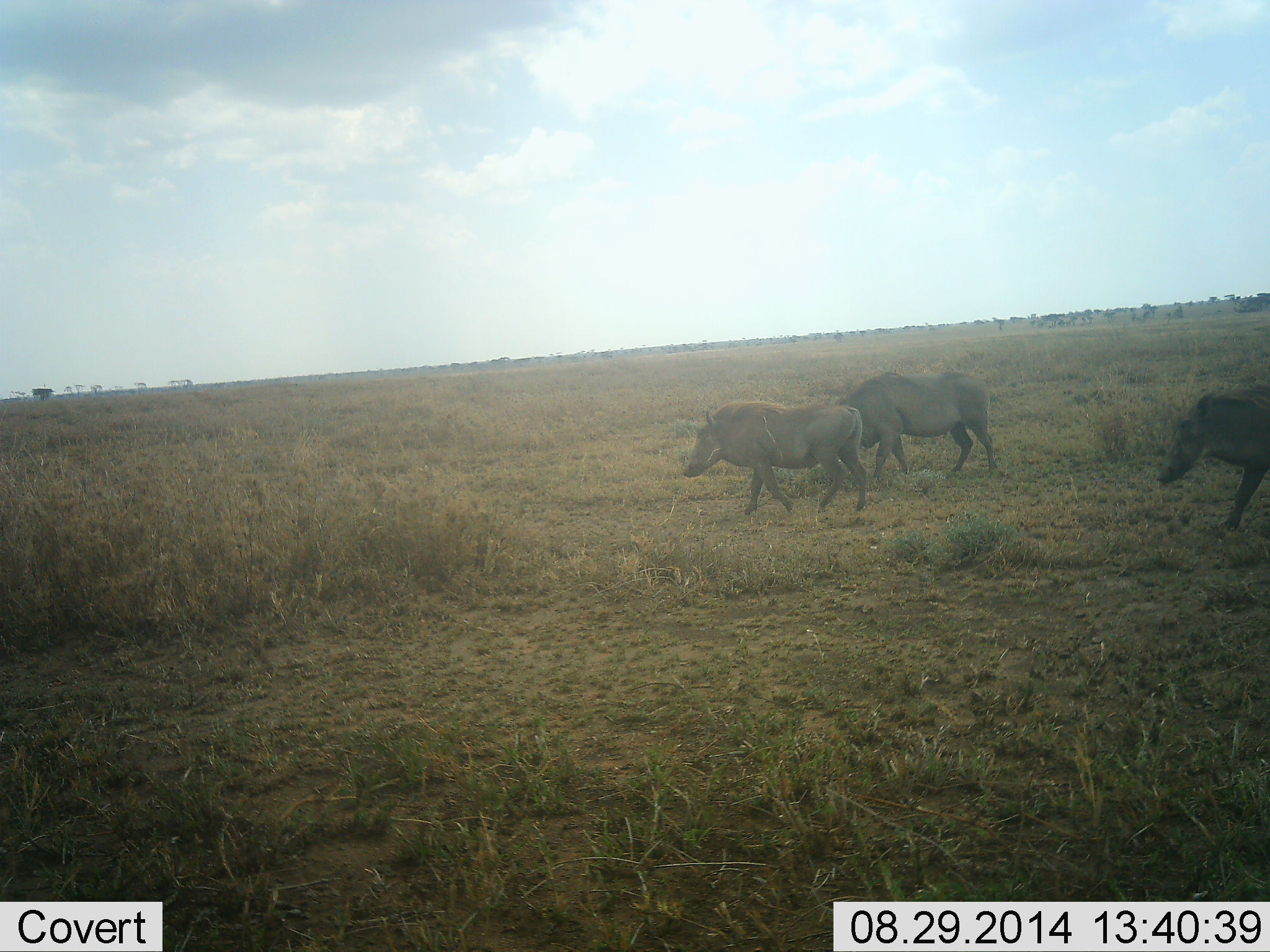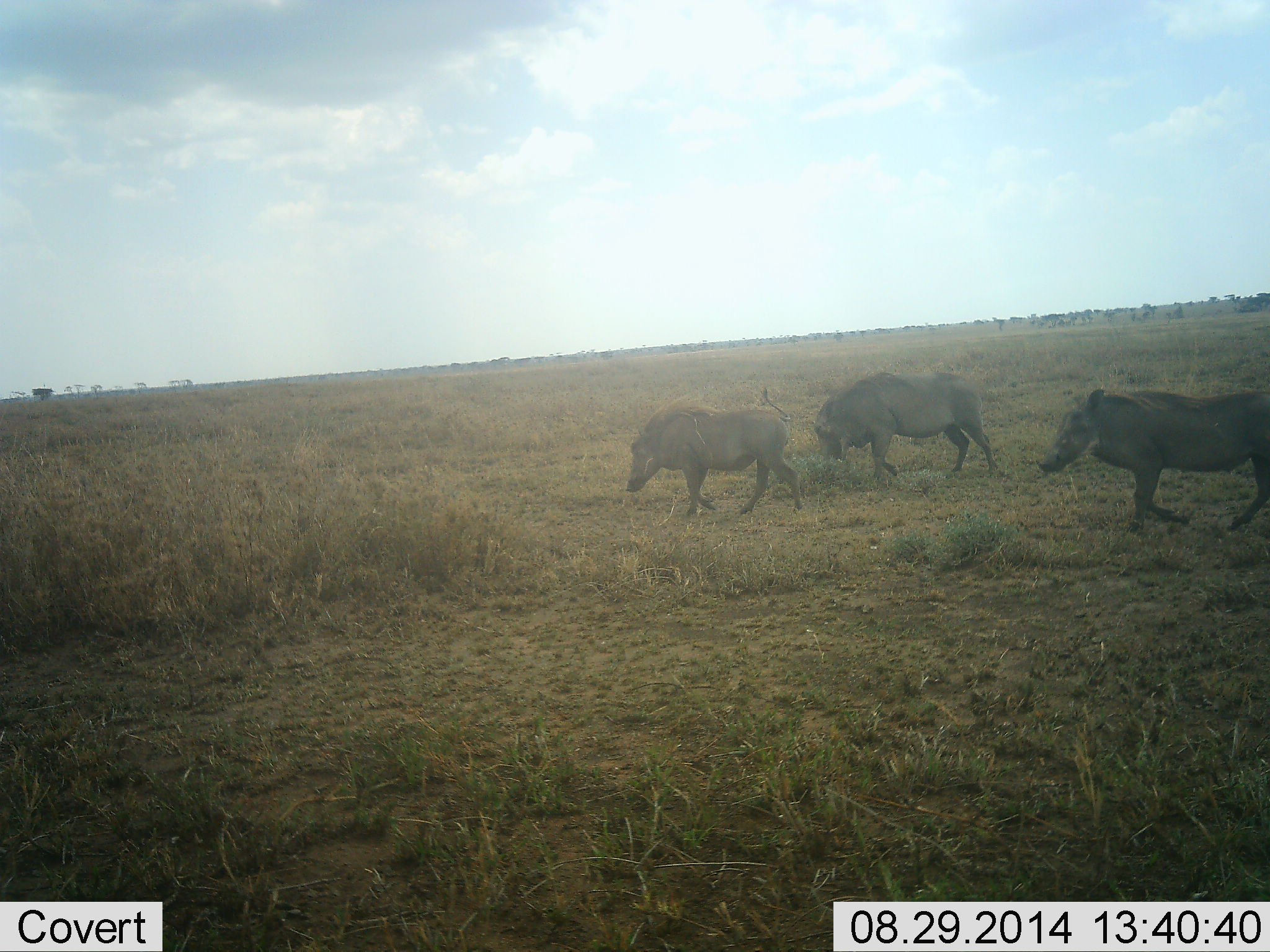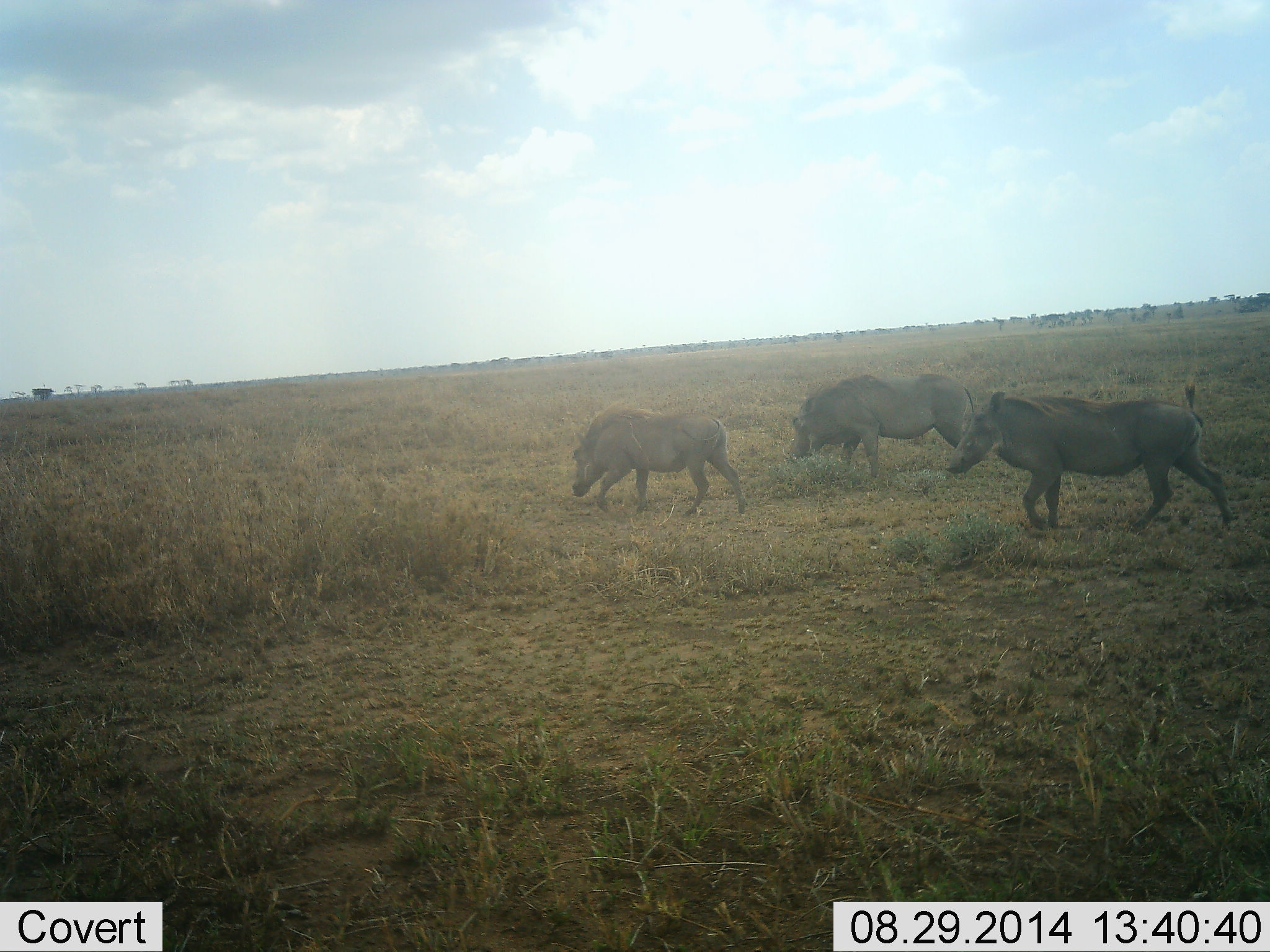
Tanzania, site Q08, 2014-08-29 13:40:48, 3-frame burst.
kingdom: Animalia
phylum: Chordata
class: Mammalia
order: Artiodactyla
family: Suidae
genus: Phacochoerus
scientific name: Phacochoerus africanus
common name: warthog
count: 3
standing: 10%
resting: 0%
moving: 100%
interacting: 0%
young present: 0%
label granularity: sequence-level